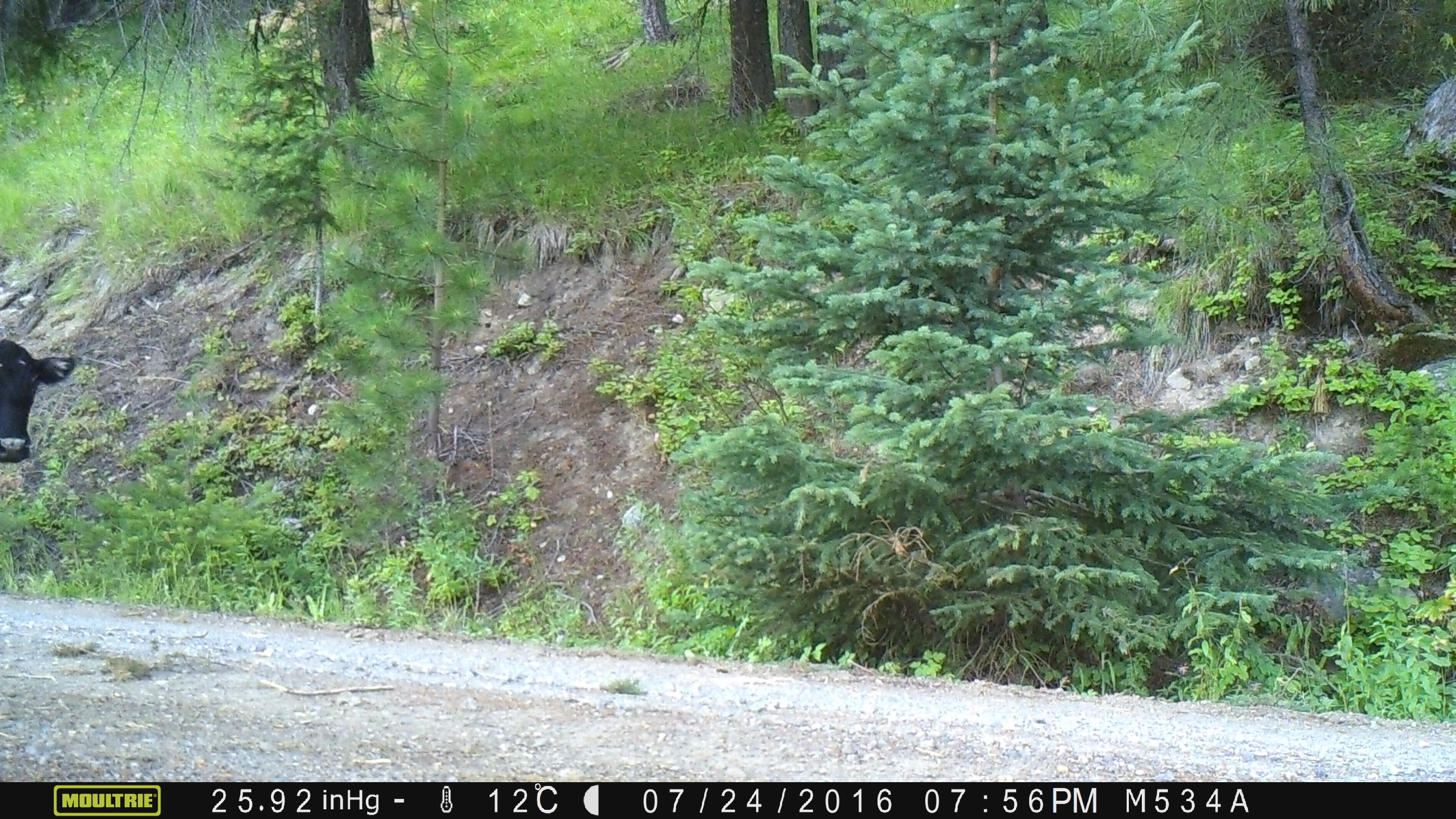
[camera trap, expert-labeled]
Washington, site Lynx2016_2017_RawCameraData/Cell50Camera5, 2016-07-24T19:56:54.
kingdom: Animalia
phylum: Chordata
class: Mammalia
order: Artiodactyla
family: Bovidae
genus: Bos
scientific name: Bos taurus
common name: domestic cattle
Domestic cattle (Bos taurus). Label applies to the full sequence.